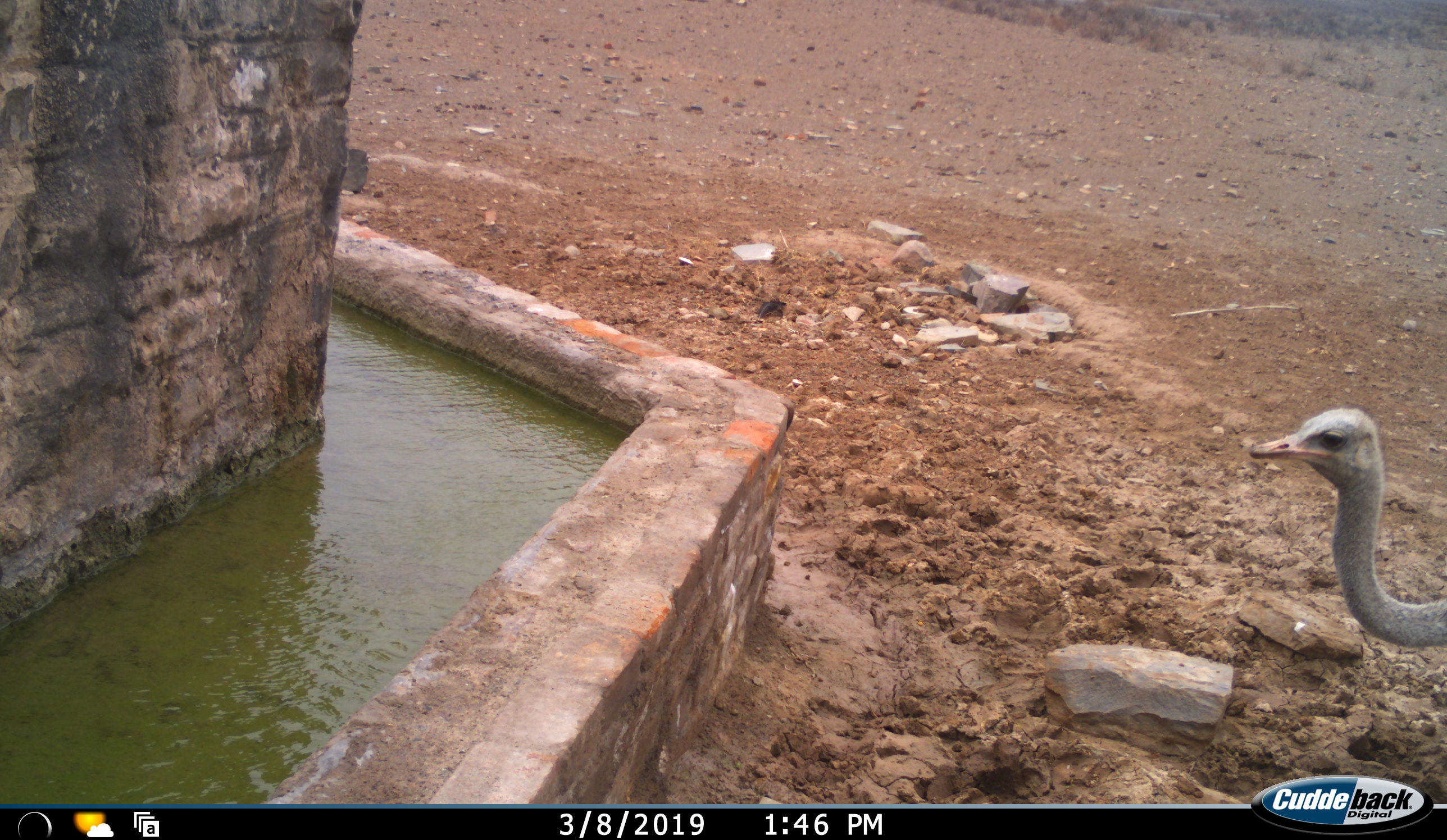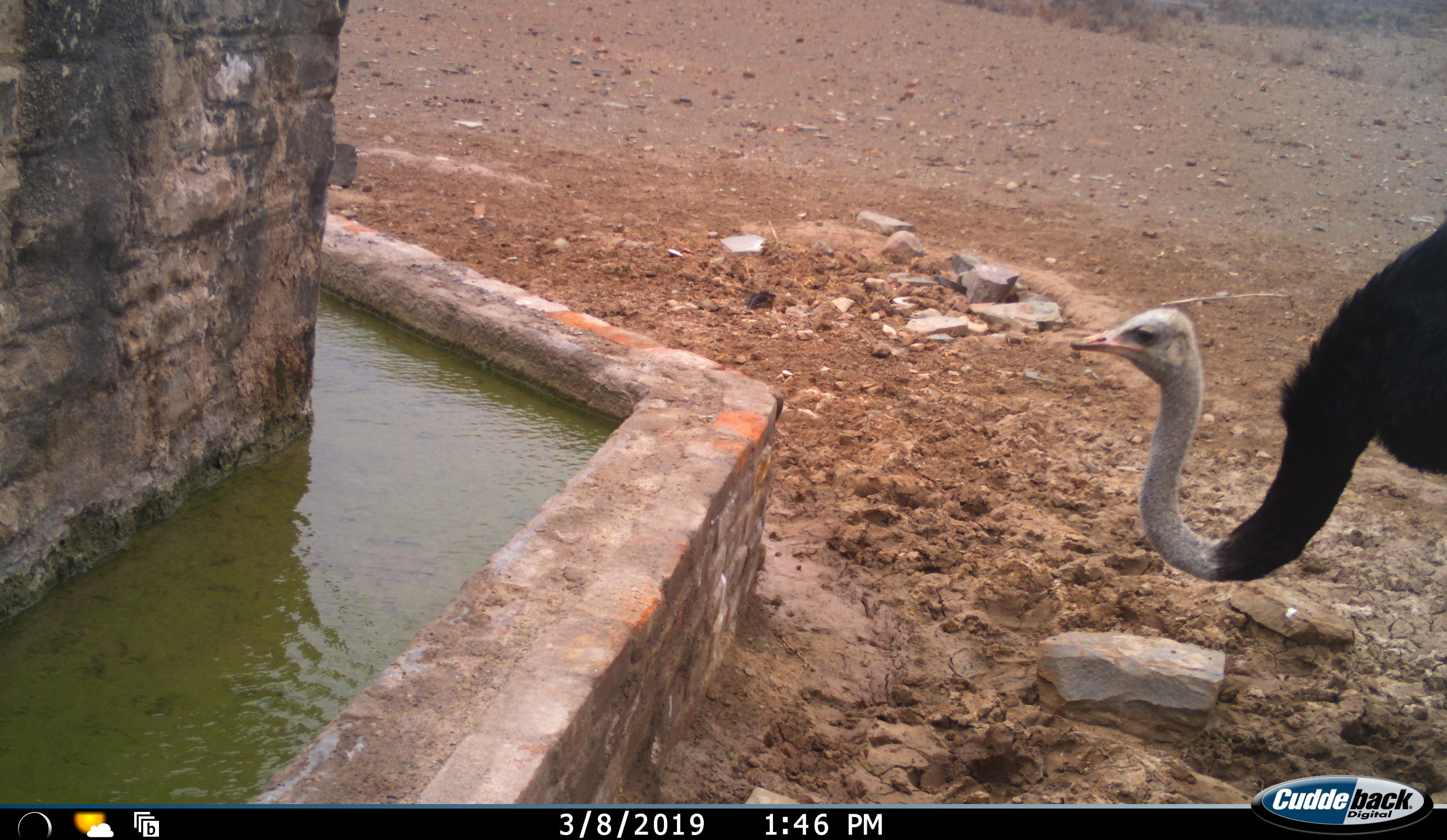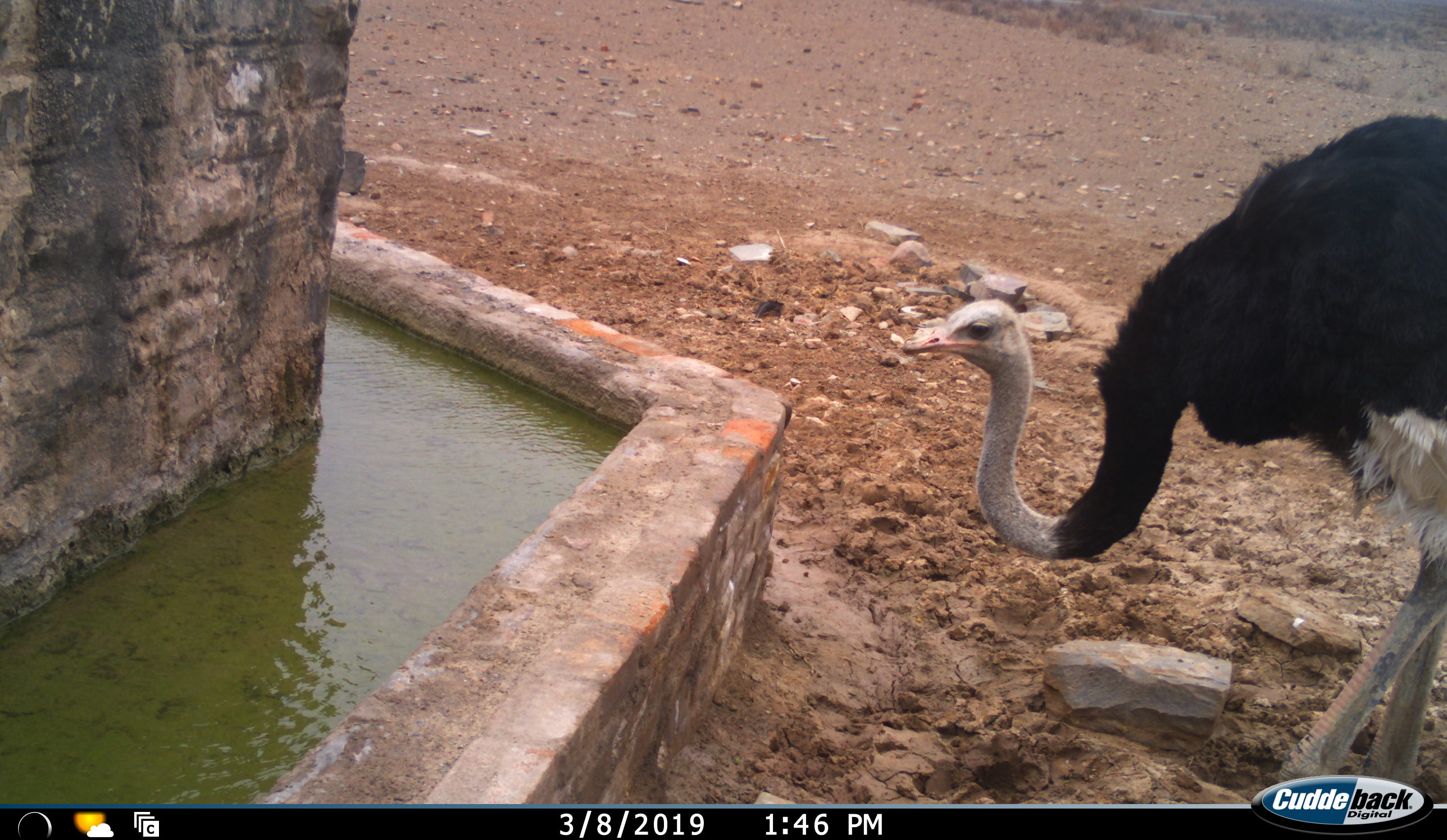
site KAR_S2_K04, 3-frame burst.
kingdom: Animalia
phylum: Chordata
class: Aves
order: Struthioniformes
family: Struthionidae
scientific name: Struthionidae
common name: ostrich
Ostrich (Struthionidae), count 1. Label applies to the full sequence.